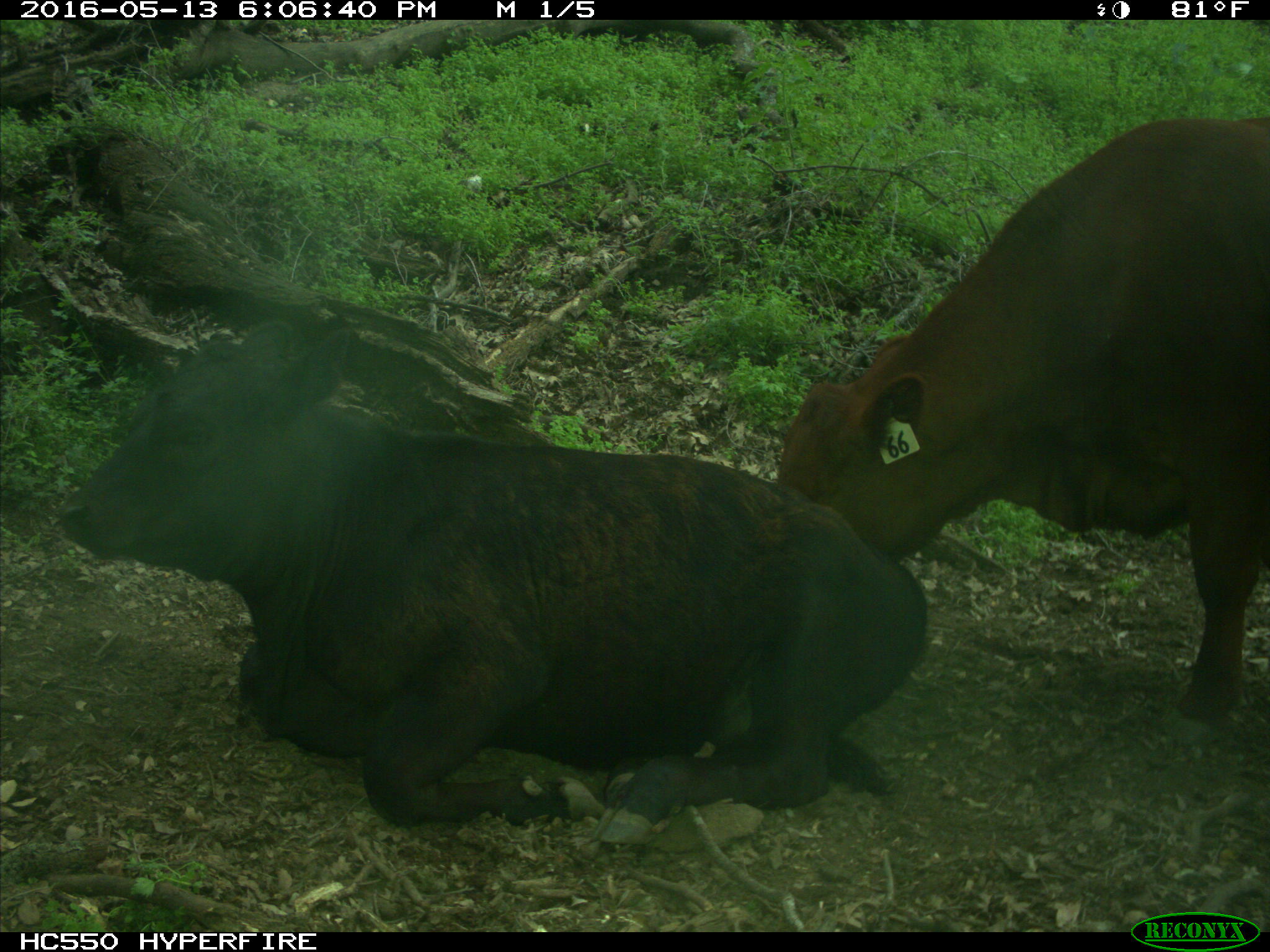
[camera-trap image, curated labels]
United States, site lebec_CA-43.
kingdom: Animalia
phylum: Chordata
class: Mammalia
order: Artiodactyla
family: Bovidae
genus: Bos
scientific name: Bos taurus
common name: domestic cow